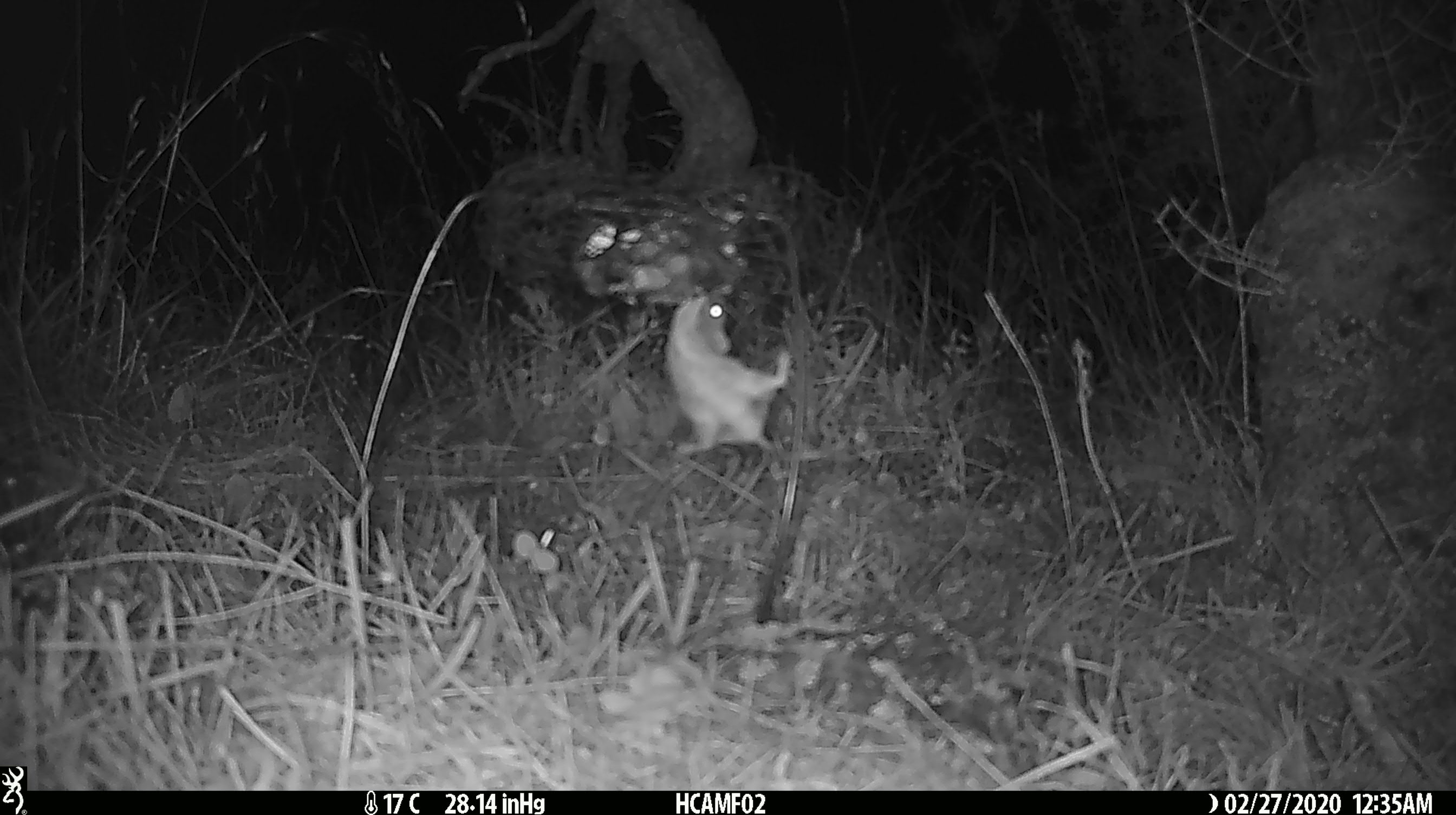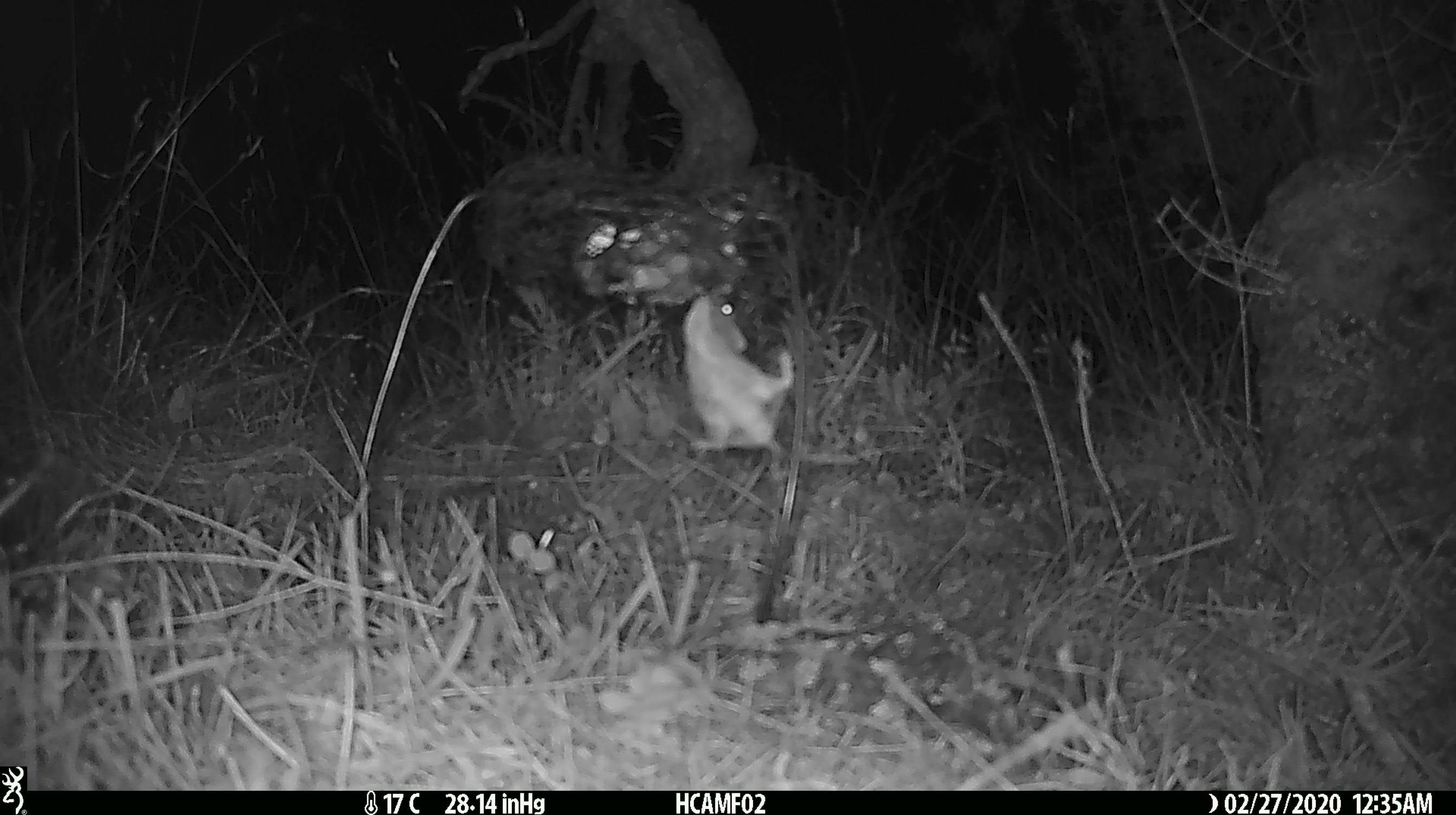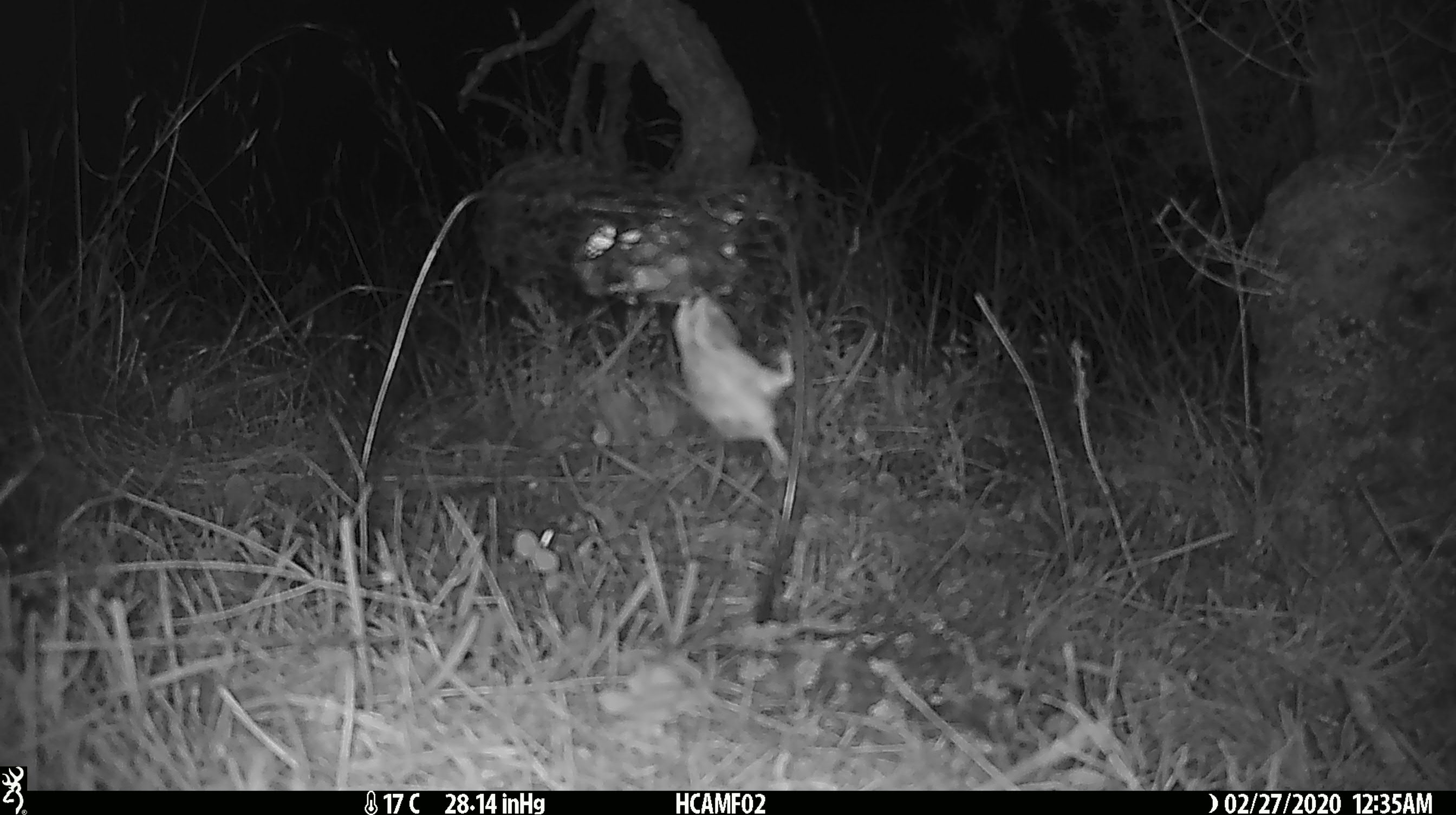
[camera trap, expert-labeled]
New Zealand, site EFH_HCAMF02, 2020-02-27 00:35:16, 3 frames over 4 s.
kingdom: Animalia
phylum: Chordata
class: Mammalia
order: Rodentia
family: Muridae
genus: Mus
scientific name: Mus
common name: mouse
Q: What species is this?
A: Mouse (Mus).